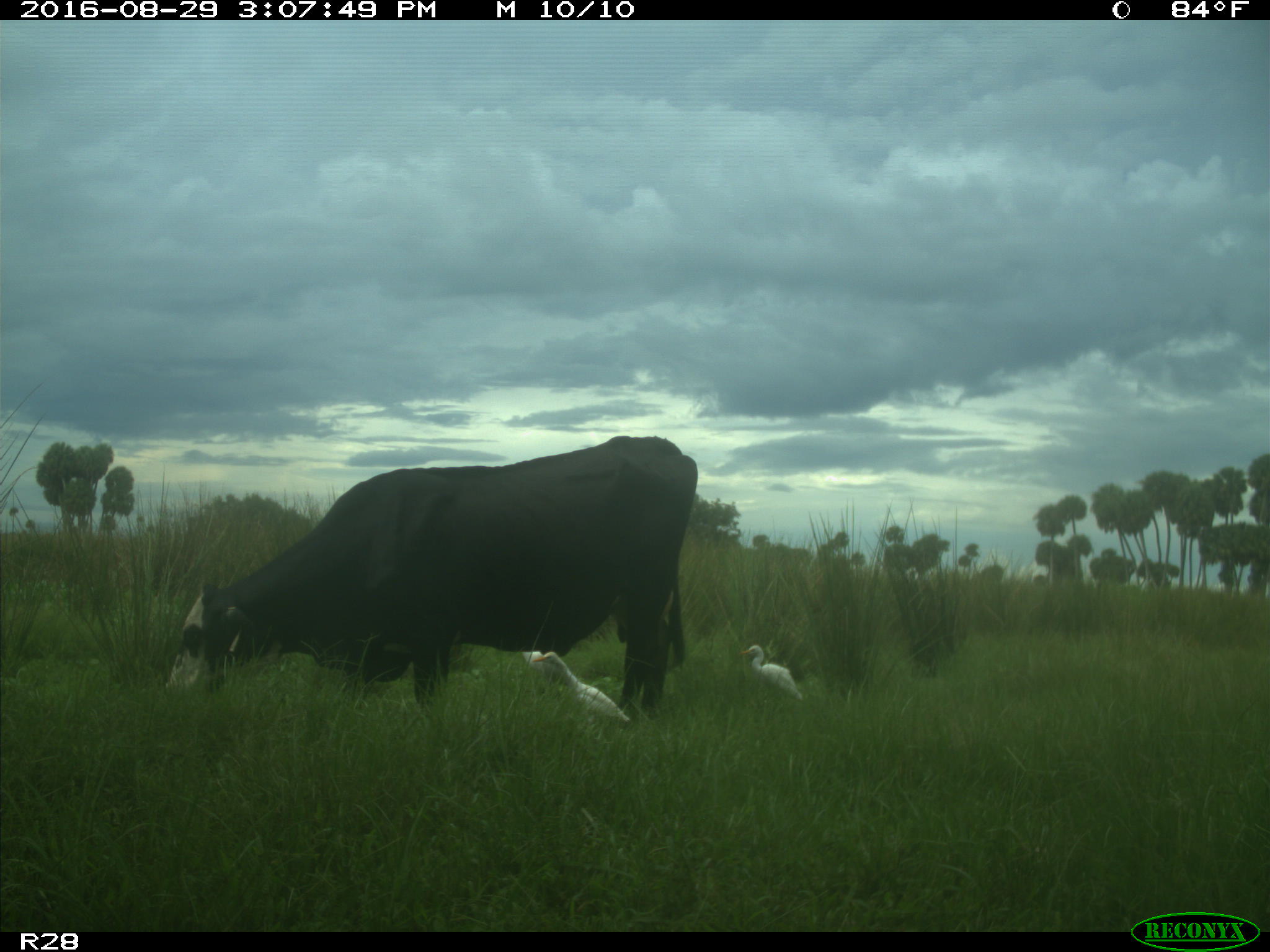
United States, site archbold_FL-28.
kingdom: Animalia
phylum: Chordata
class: Mammalia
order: Artiodactyla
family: Bovidae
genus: Bos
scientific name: Bos taurus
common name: domestic cow